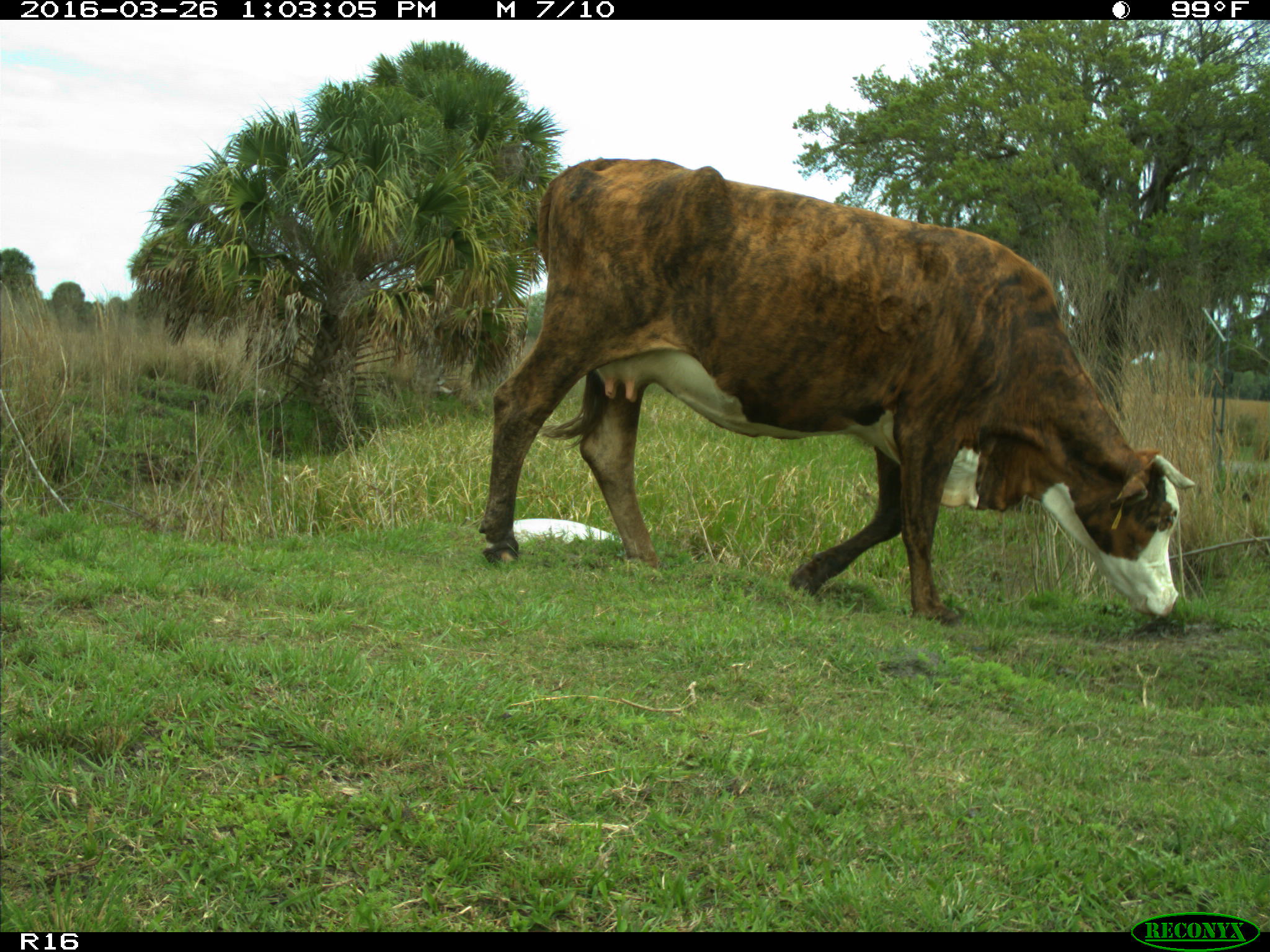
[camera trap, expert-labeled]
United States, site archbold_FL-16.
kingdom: Animalia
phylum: Chordata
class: Mammalia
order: Artiodactyla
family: Bovidae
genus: Bos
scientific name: Bos taurus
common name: domestic cow